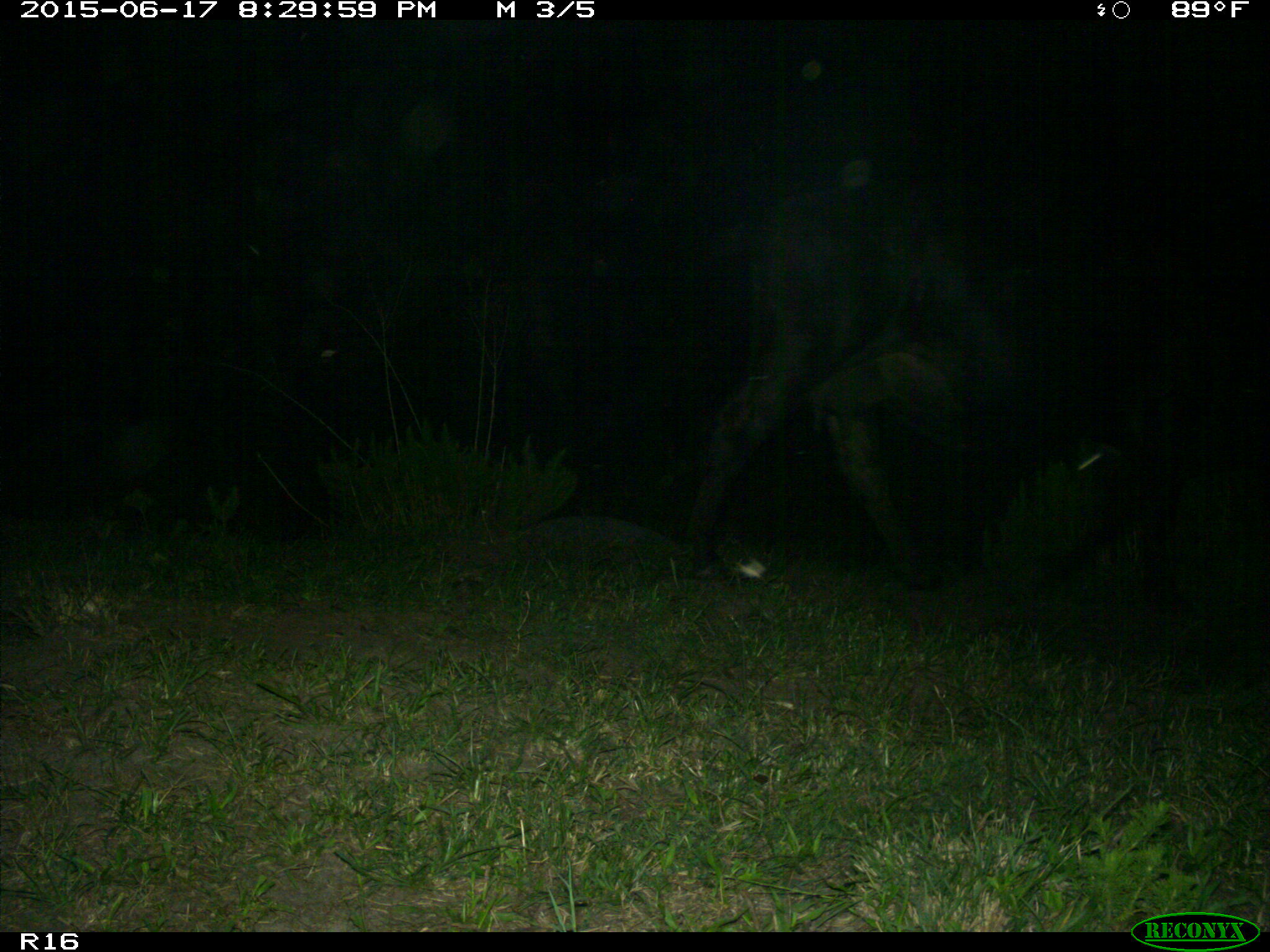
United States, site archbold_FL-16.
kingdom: Animalia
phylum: Chordata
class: Mammalia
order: Artiodactyla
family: Bovidae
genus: Bos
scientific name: Bos taurus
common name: domestic cow